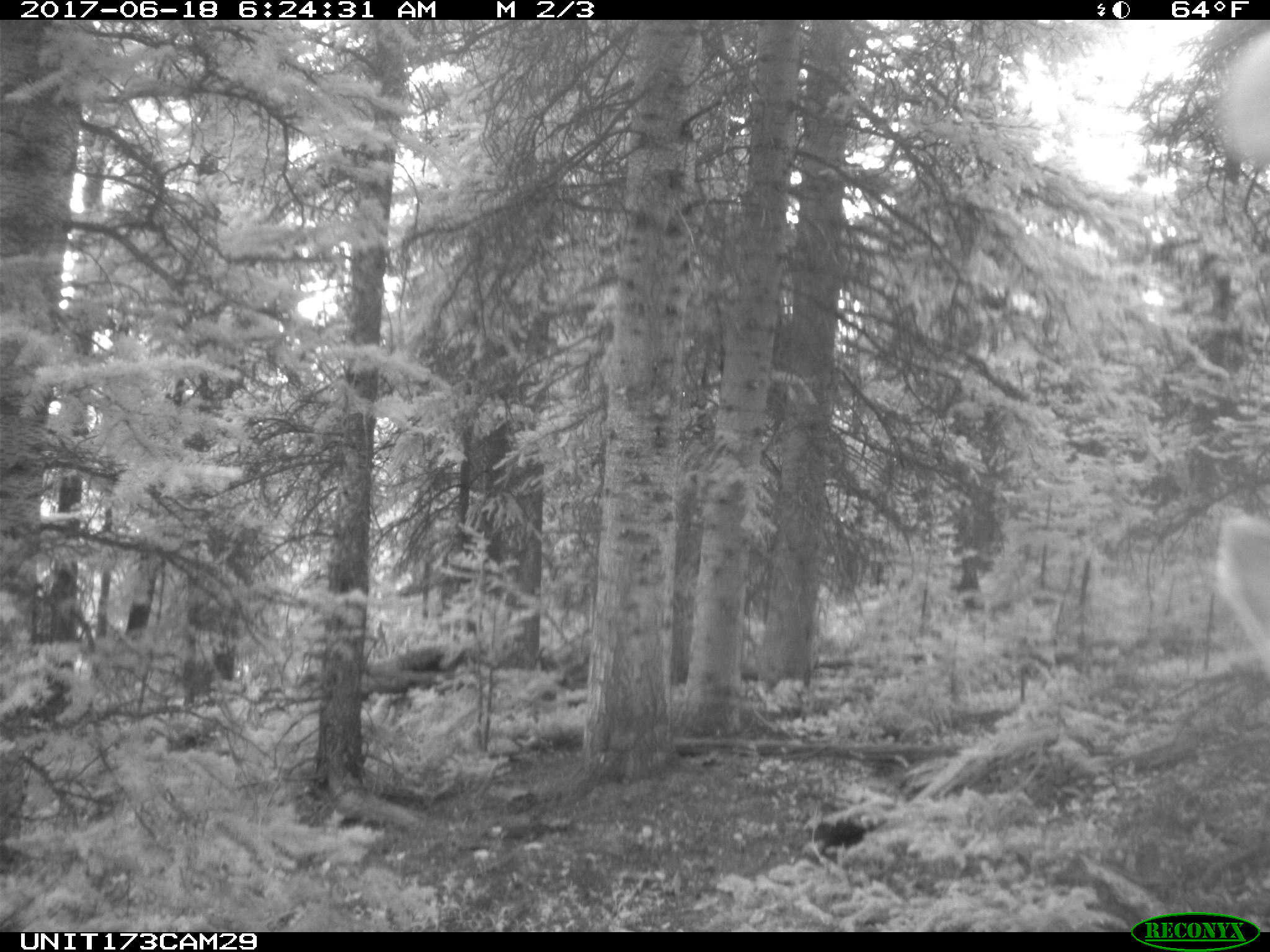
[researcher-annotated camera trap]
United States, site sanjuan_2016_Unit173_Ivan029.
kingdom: Animalia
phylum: Chordata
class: Mammalia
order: Artiodactyla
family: Cervidae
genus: Cervus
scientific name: Cervus elaphus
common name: red deer